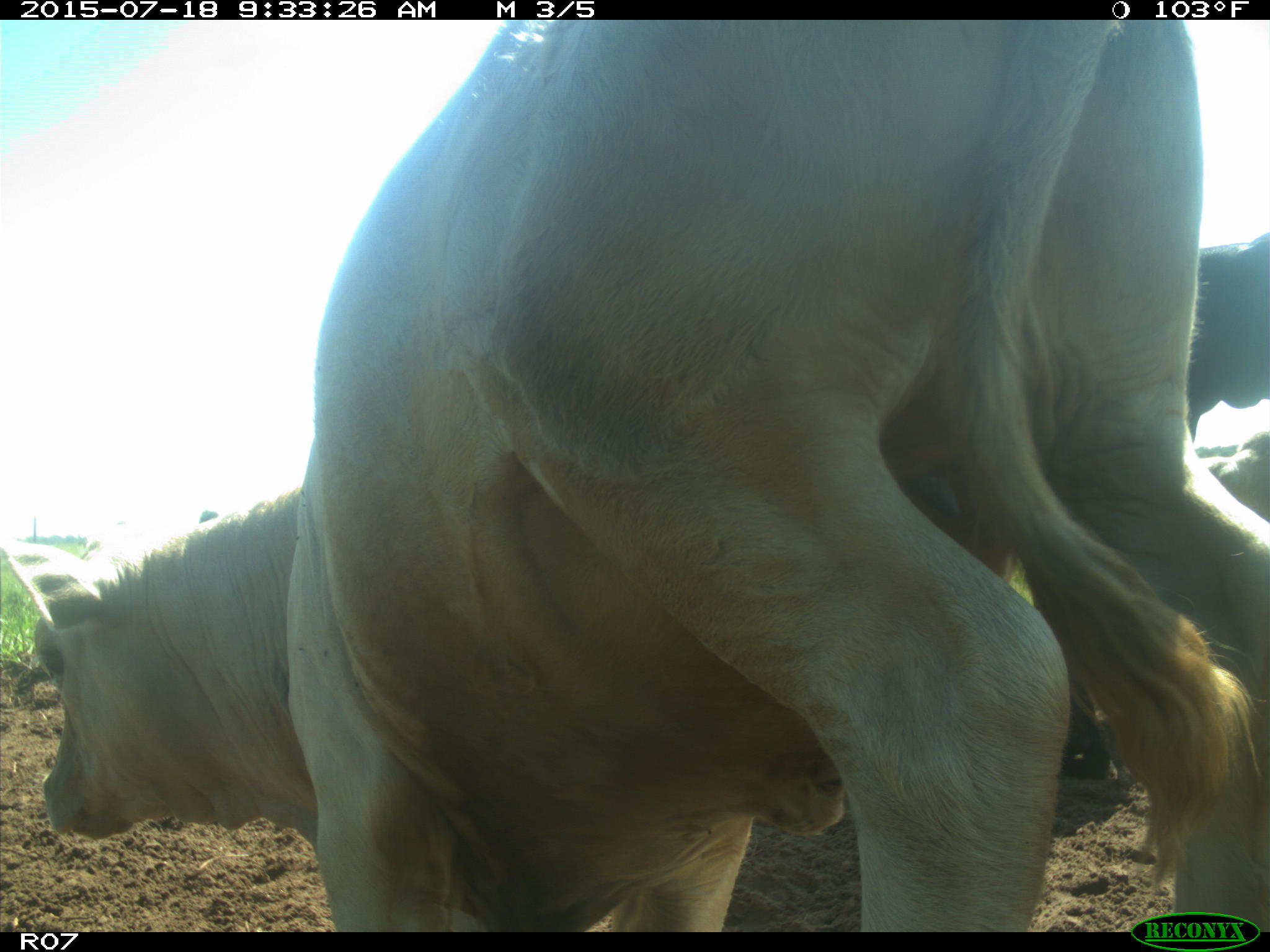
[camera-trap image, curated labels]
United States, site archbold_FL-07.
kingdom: Animalia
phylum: Chordata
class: Mammalia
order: Artiodactyla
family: Bovidae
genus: Bos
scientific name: Bos taurus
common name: domestic cow